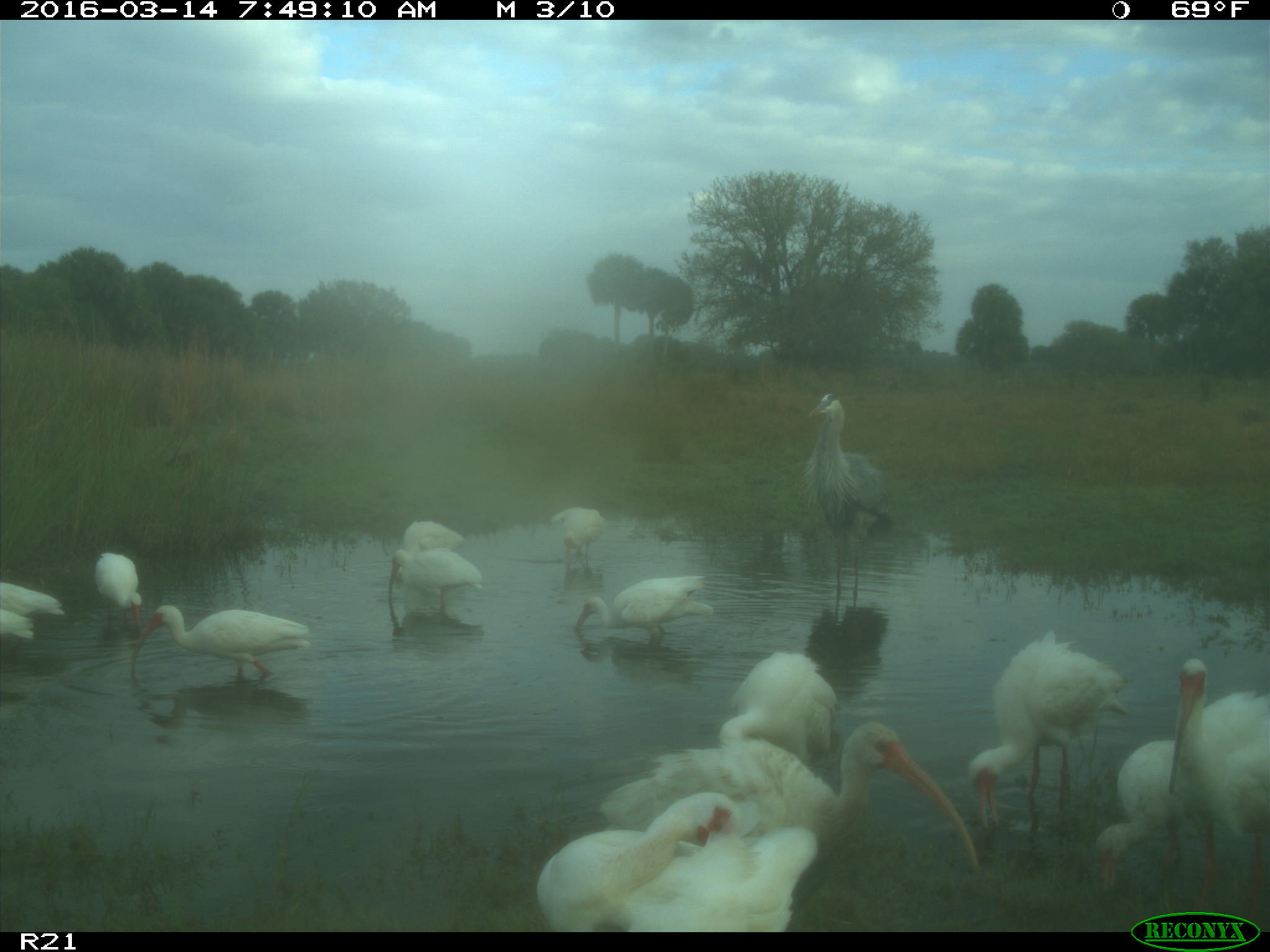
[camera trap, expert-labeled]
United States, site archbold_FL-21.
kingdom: Animalia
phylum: Chordata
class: Aves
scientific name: Aves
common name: birds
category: unidentified bird